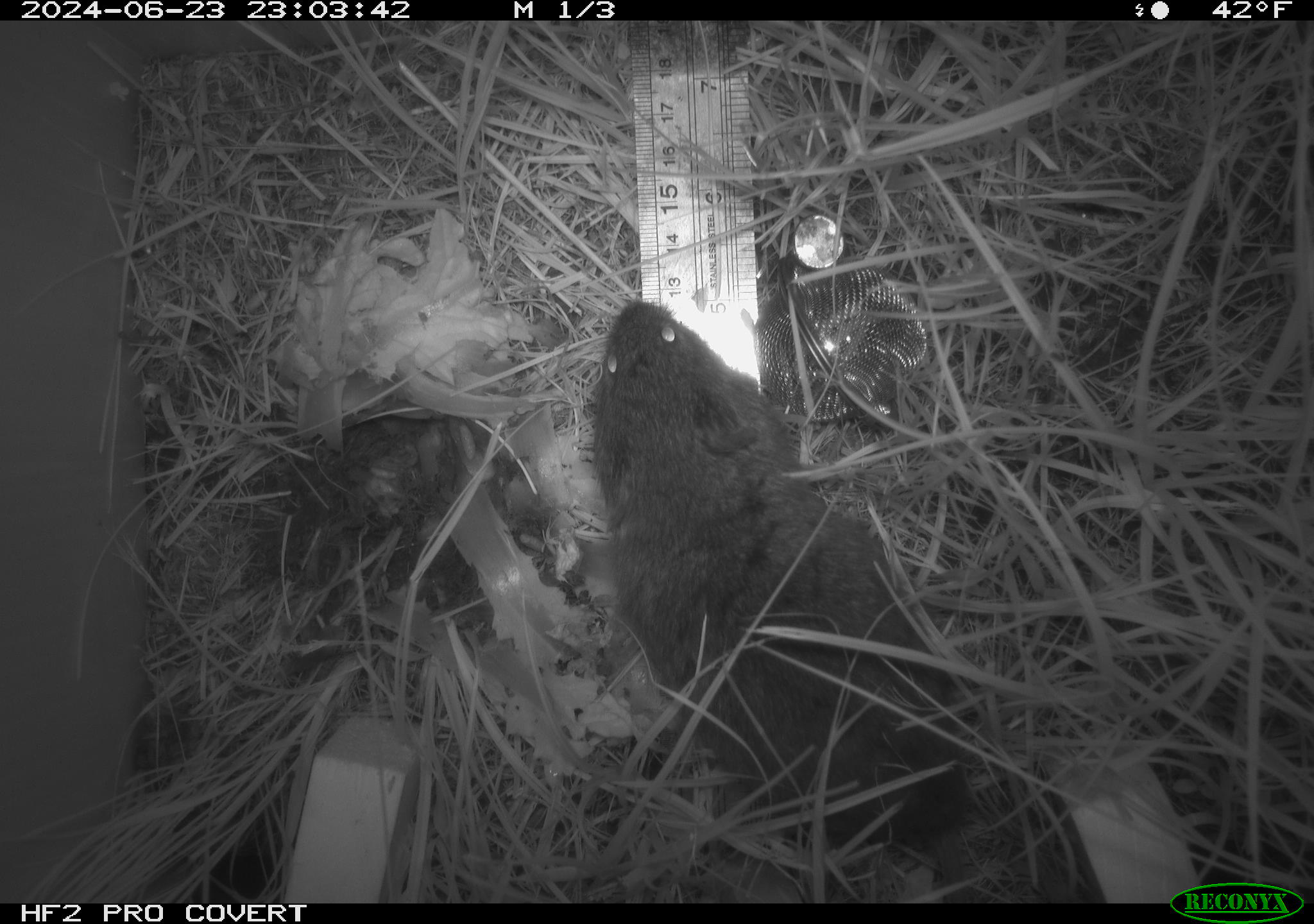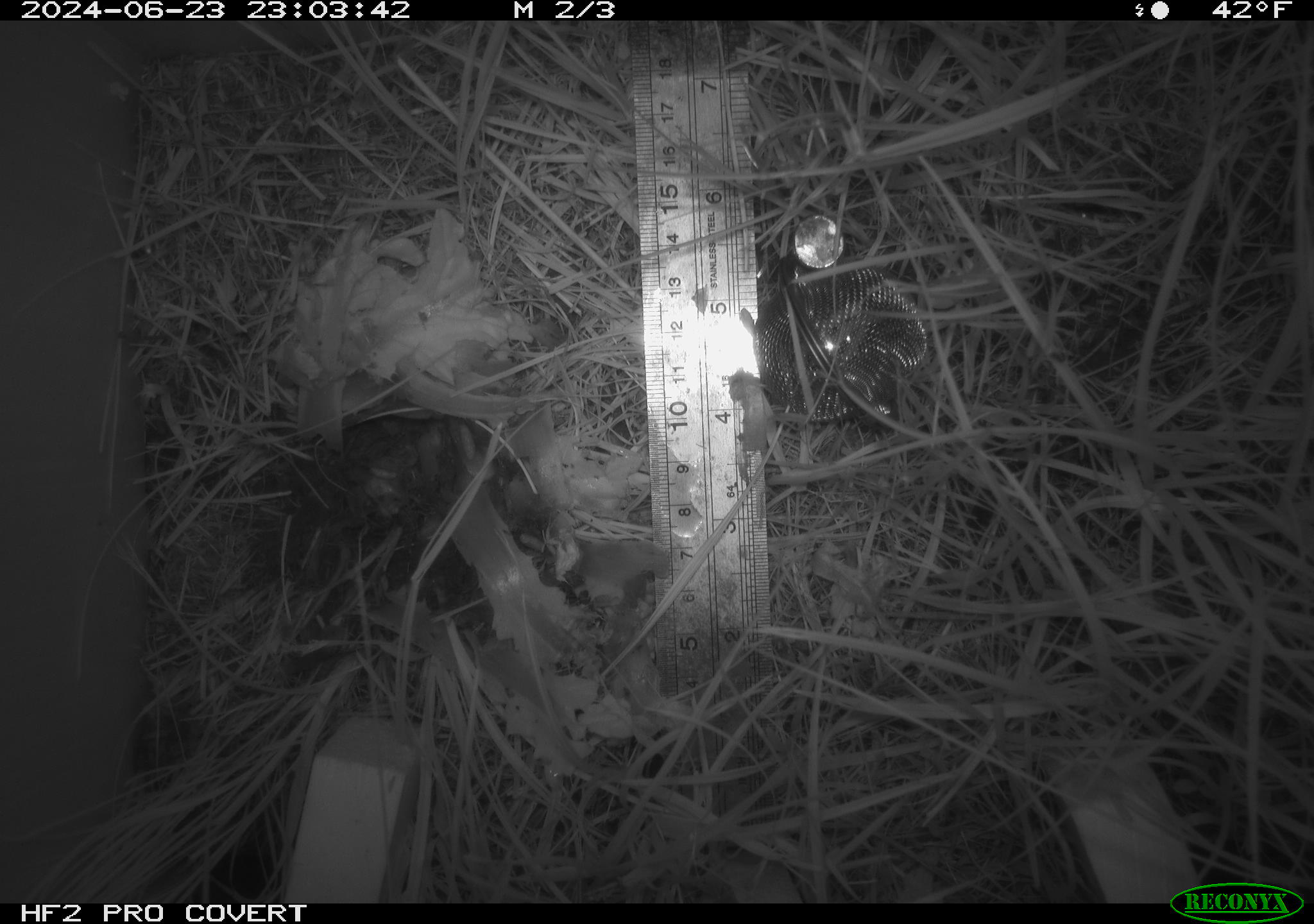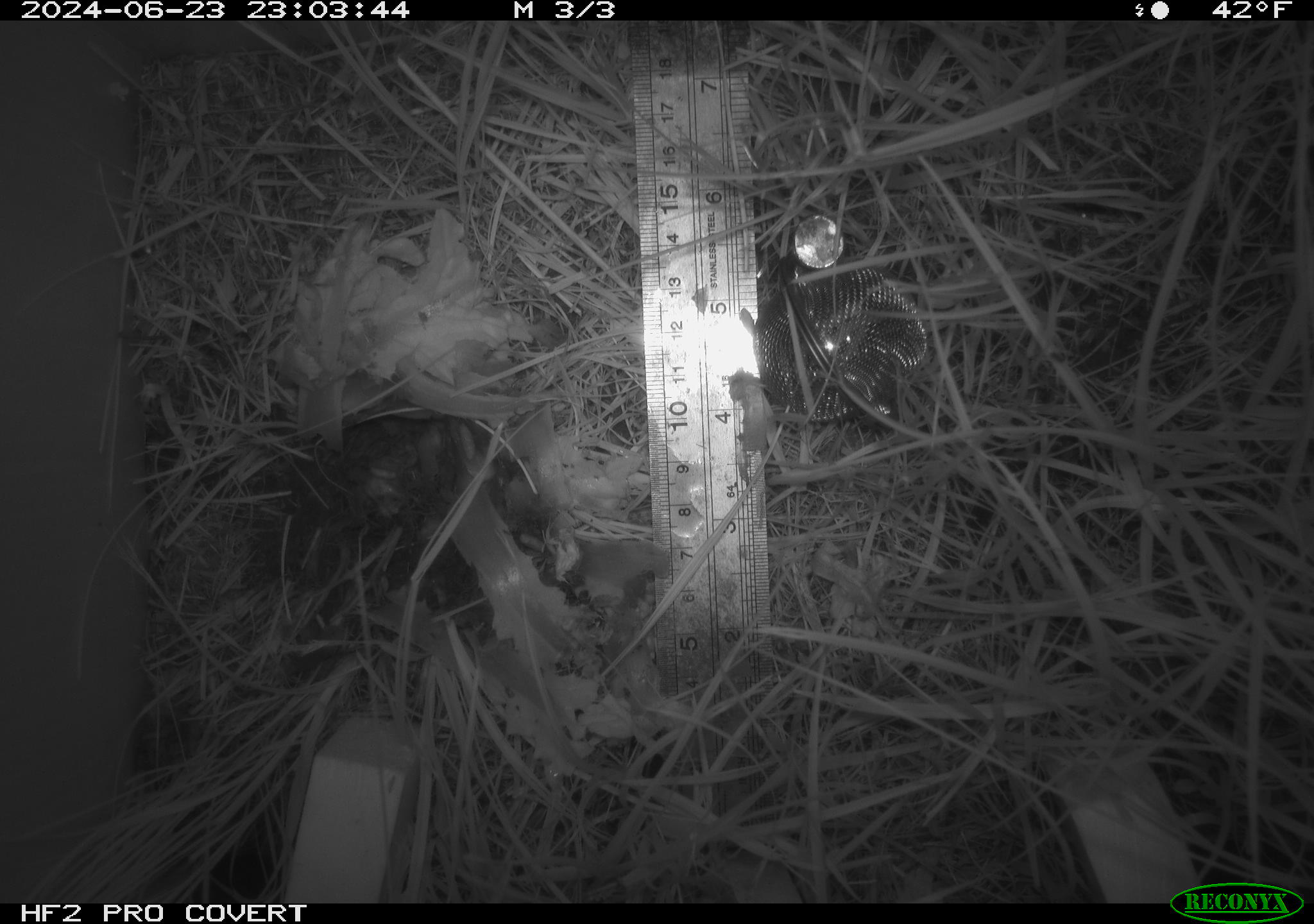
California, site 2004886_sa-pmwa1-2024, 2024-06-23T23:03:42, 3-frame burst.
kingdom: Animalia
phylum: Chordata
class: Mammalia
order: Rodentia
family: Cricetidae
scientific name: Arvicolinae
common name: voles, lemmings, and muskrats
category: arvicolinae subfamily